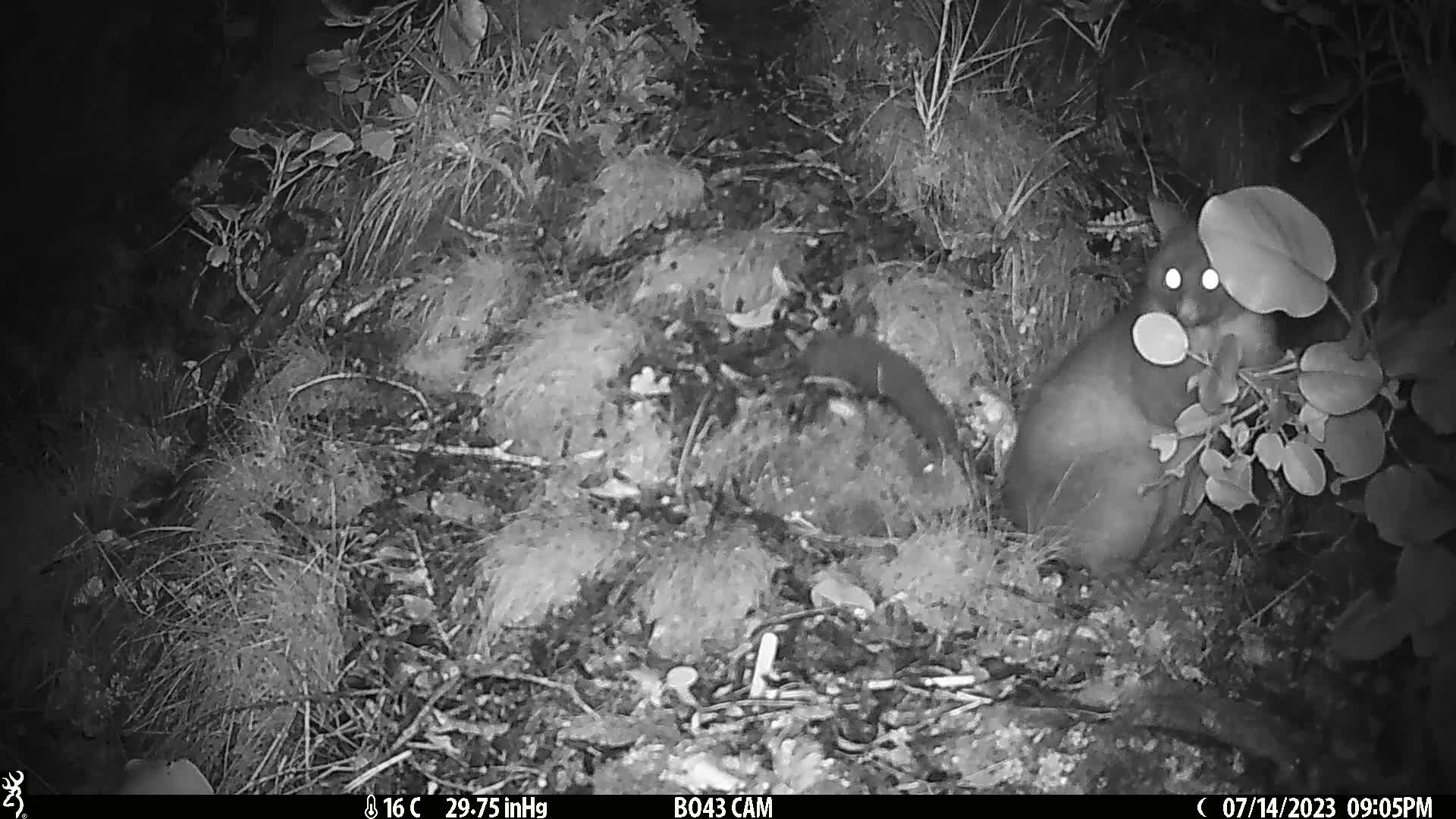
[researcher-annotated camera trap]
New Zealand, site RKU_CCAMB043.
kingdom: Animalia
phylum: Chordata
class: Mammalia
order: Diprotodontia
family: Phalangeridae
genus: Trichosurus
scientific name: Trichosurus vulpecula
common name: common brushtail possum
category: possum